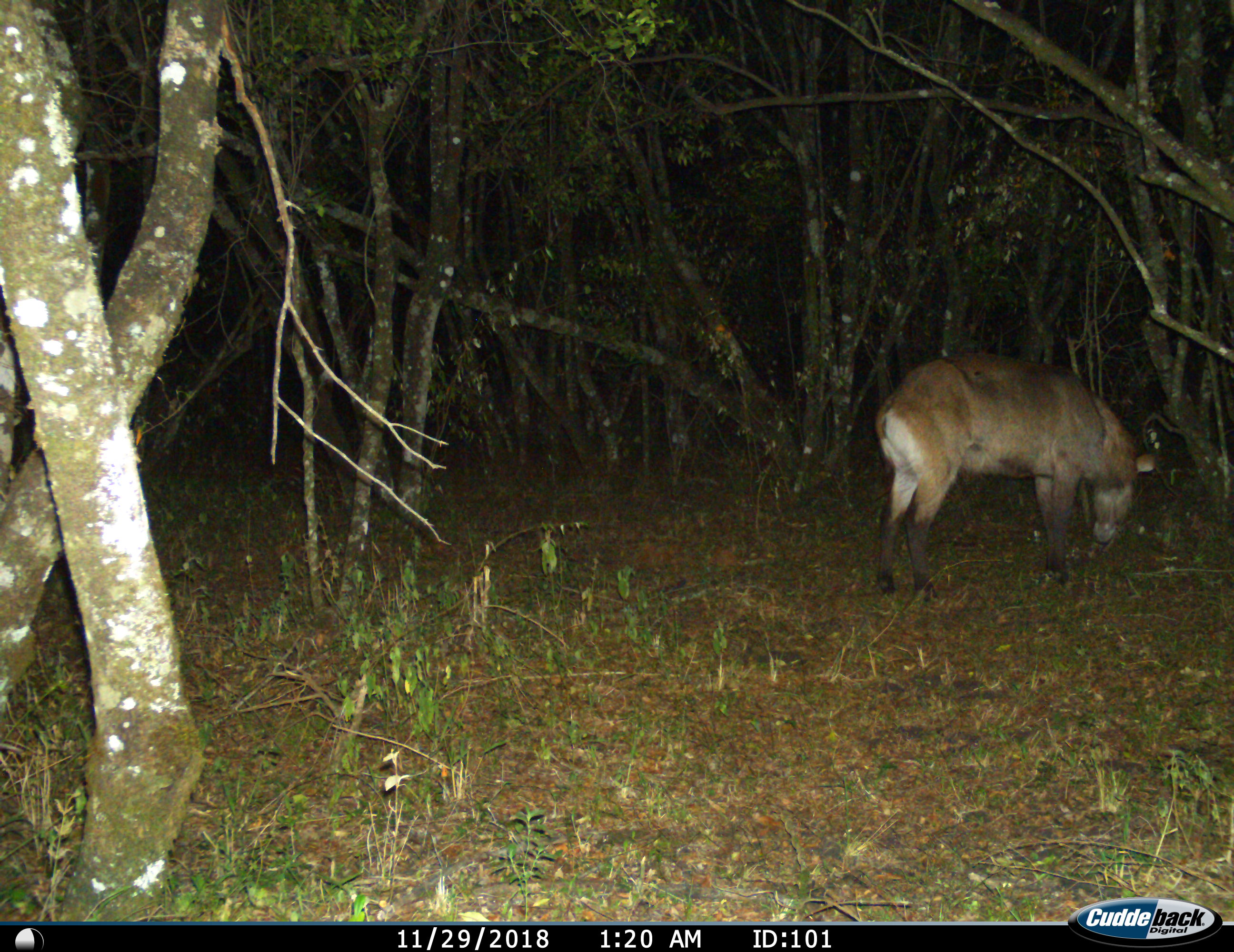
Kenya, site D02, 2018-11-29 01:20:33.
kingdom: Animalia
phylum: Chordata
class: Mammalia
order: Artiodactyla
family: Bovidae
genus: Kobus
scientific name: Kobus ellipsiprymnus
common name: waterbuck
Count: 1.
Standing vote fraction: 14%.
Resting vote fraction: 0%.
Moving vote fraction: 0%.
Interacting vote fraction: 0%.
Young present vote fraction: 0%.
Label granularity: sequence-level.